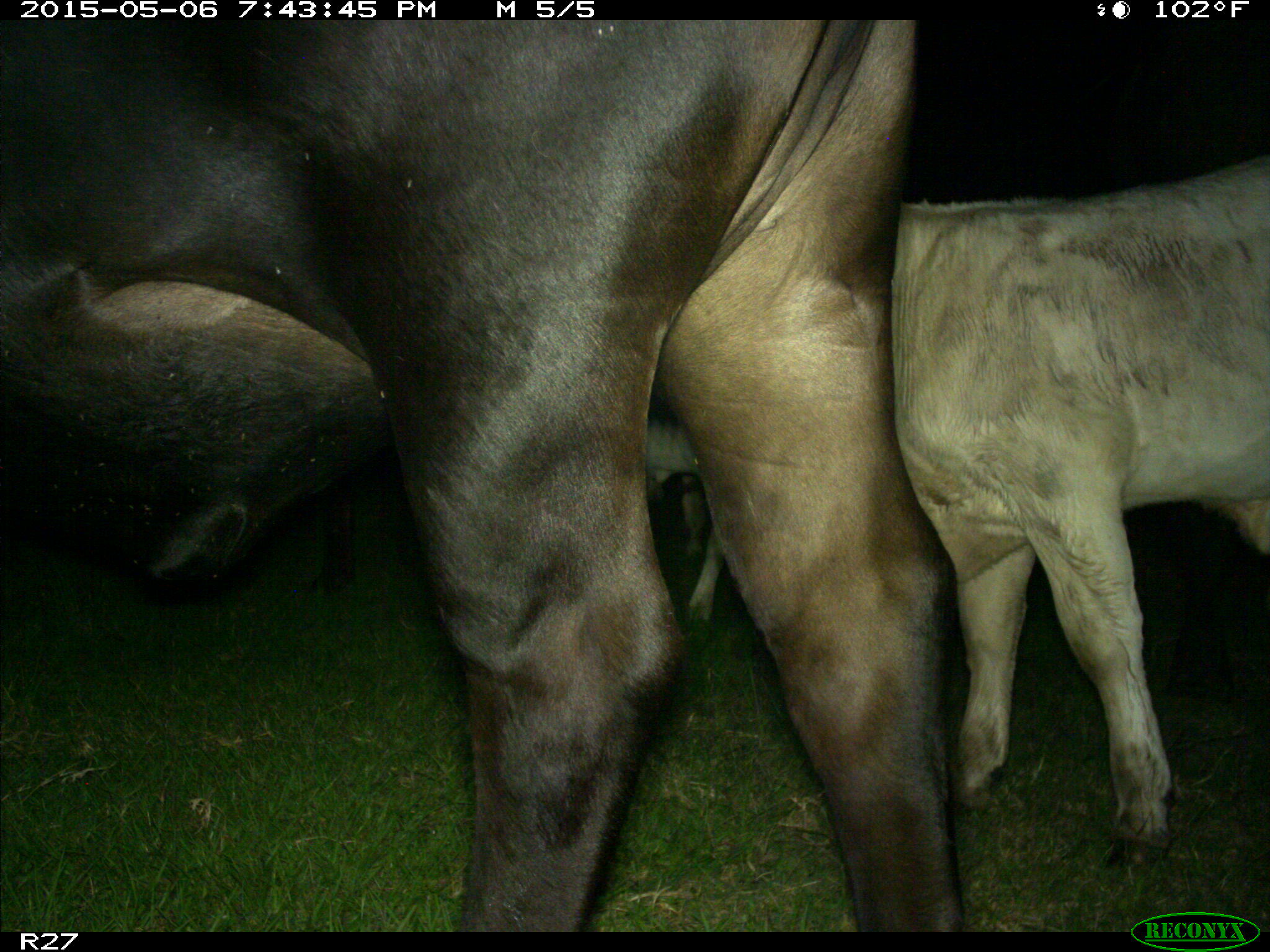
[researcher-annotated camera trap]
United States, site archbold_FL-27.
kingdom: Animalia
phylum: Chordata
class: Mammalia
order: Artiodactyla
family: Bovidae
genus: Bos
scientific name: Bos taurus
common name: domestic cow